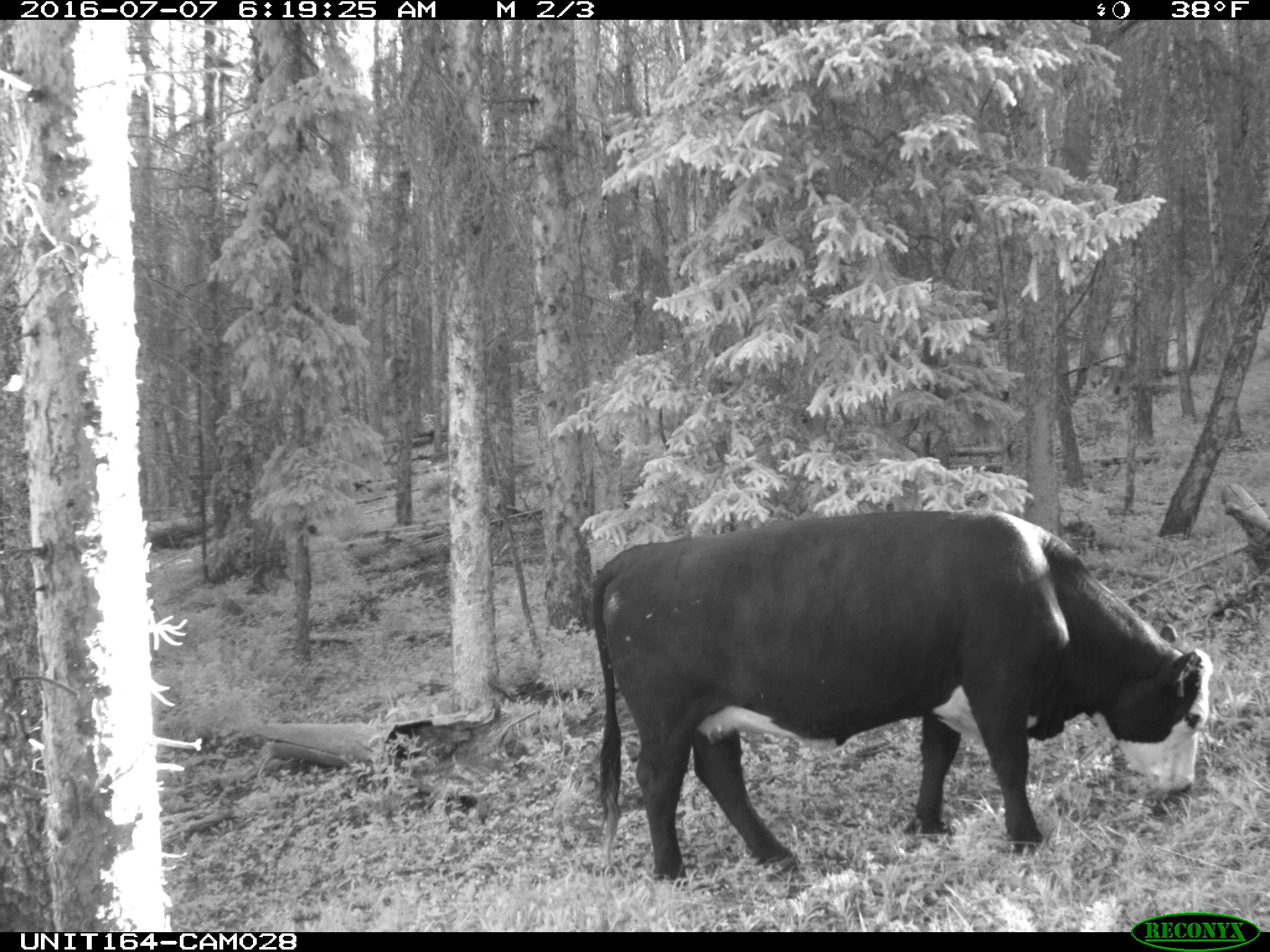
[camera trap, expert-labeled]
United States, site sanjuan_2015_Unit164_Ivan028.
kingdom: Animalia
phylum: Chordata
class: Mammalia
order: Artiodactyla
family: Bovidae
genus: Bos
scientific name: Bos taurus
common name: domestic cow